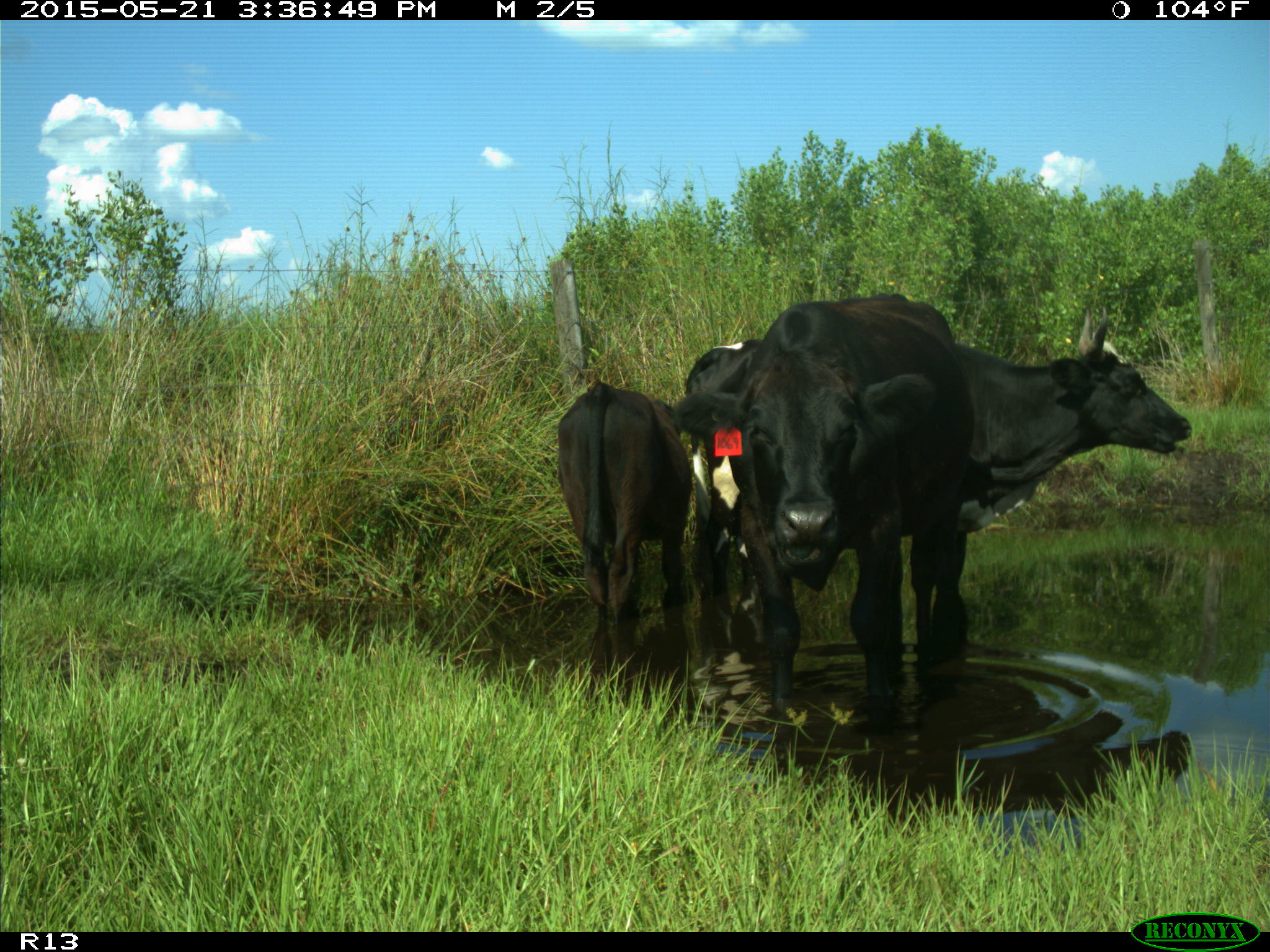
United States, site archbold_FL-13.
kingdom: Animalia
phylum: Chordata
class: Mammalia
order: Artiodactyla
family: Bovidae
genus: Bos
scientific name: Bos taurus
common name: domestic cow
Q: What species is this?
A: Bos taurus (domestic cow).